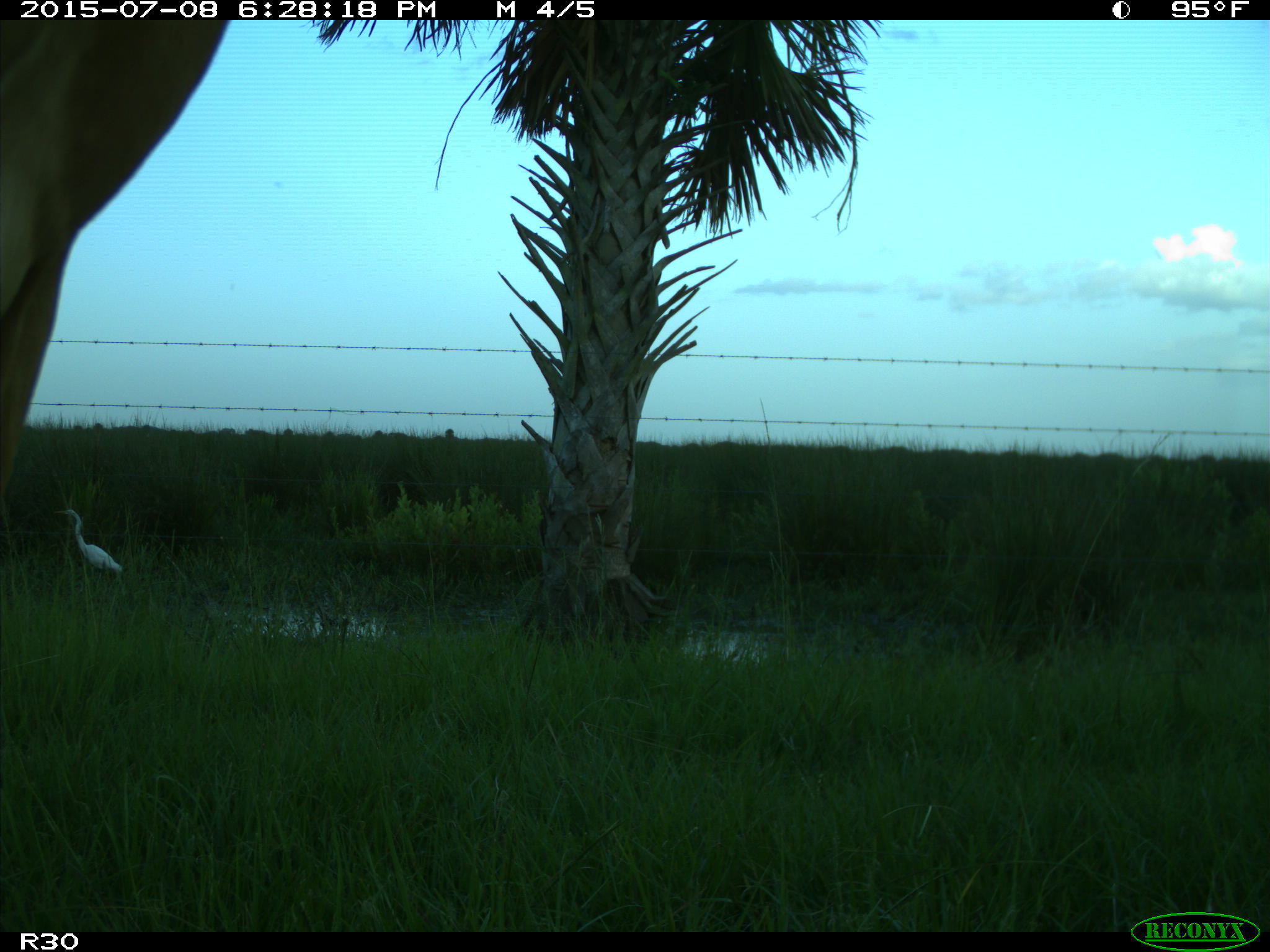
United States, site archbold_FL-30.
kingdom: Animalia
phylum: Chordata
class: Mammalia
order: Artiodactyla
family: Bovidae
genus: Bos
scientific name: Bos taurus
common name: domestic cow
Bos taurus (domestic cow).